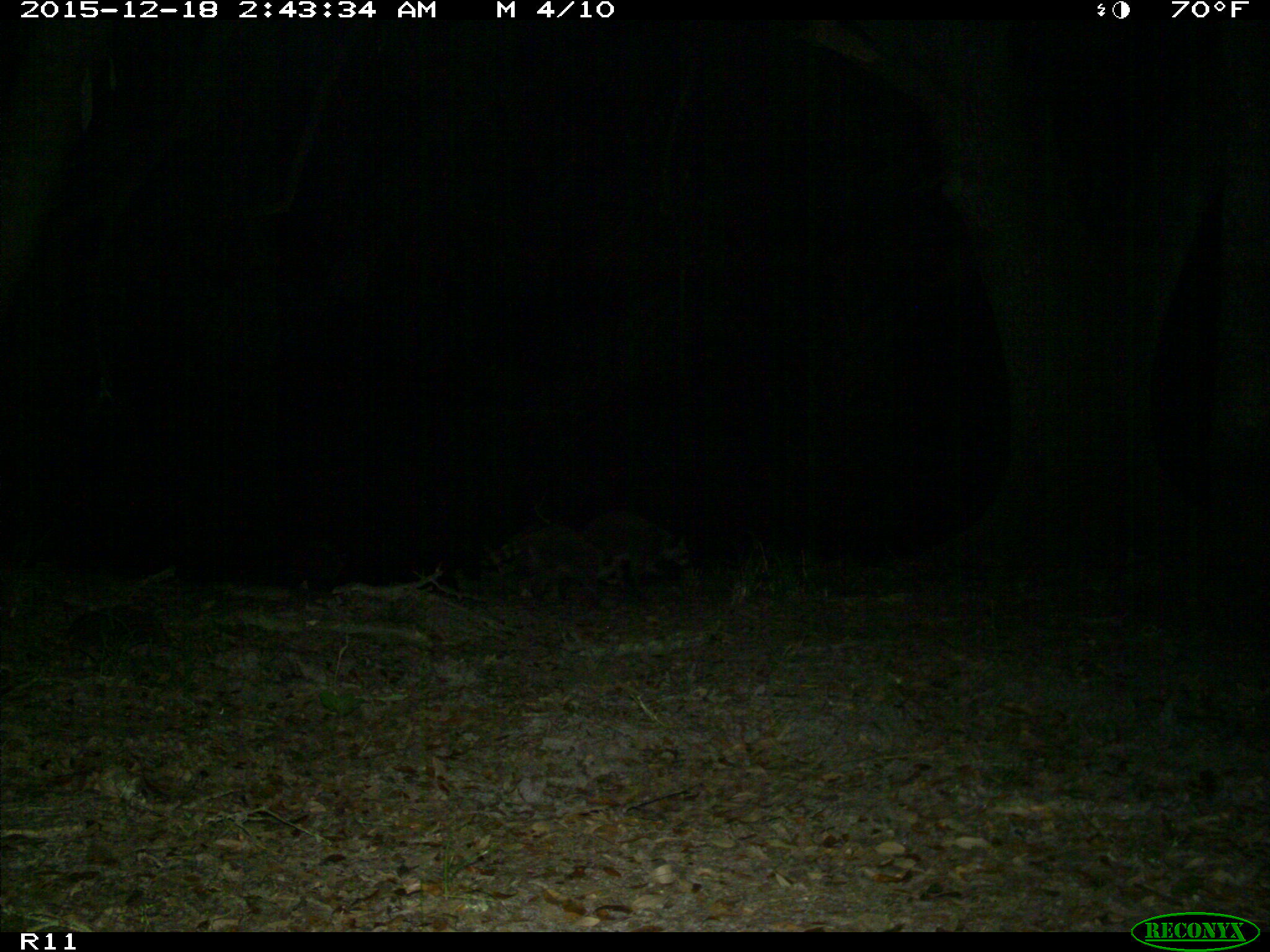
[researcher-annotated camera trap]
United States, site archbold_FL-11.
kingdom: Animalia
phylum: Chordata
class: Mammalia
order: Carnivora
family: Procyonidae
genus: Procyon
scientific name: Procyon lotor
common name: common raccoon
Procyon lotor (common raccoon).